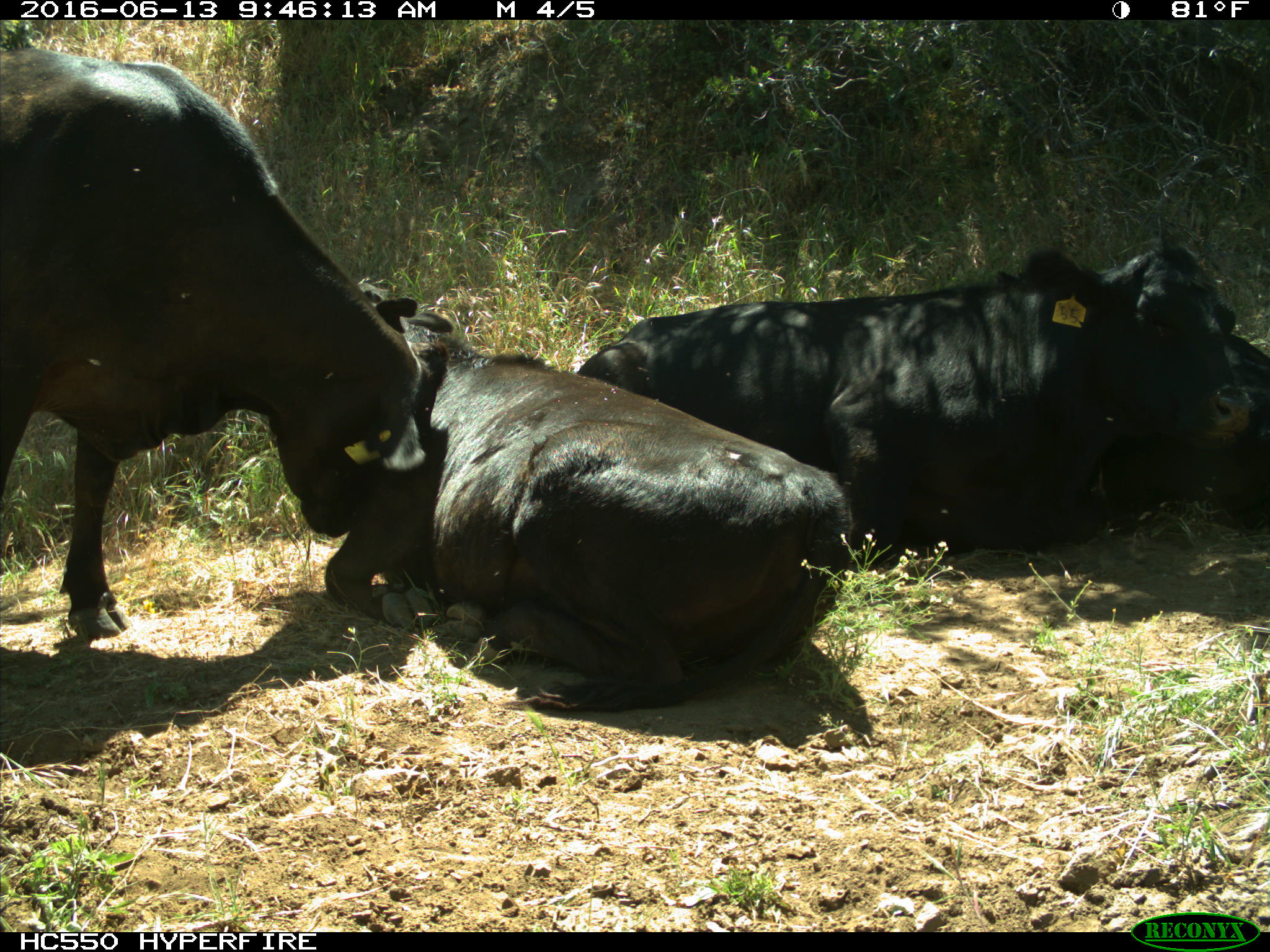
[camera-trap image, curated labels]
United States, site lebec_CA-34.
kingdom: Animalia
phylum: Chordata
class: Mammalia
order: Artiodactyla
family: Bovidae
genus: Bos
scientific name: Bos taurus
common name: domestic cow